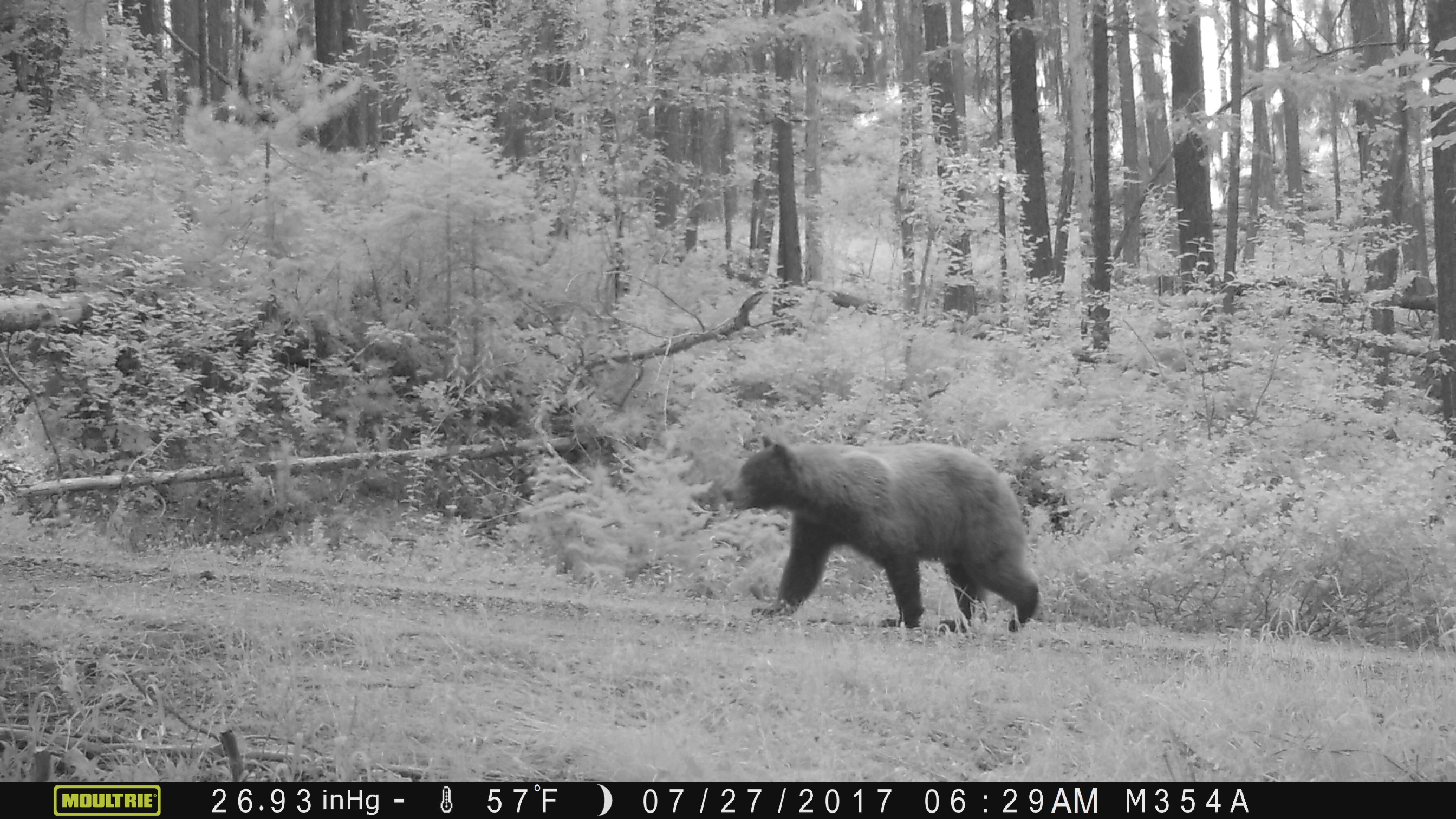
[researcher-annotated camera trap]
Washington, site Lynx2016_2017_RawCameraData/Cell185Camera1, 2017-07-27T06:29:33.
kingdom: Animalia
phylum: Chordata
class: Mammalia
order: Carnivora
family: Ursidae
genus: Ursus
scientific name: Ursus americanus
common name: american black bear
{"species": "Ursus americanus (american black bear)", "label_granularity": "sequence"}